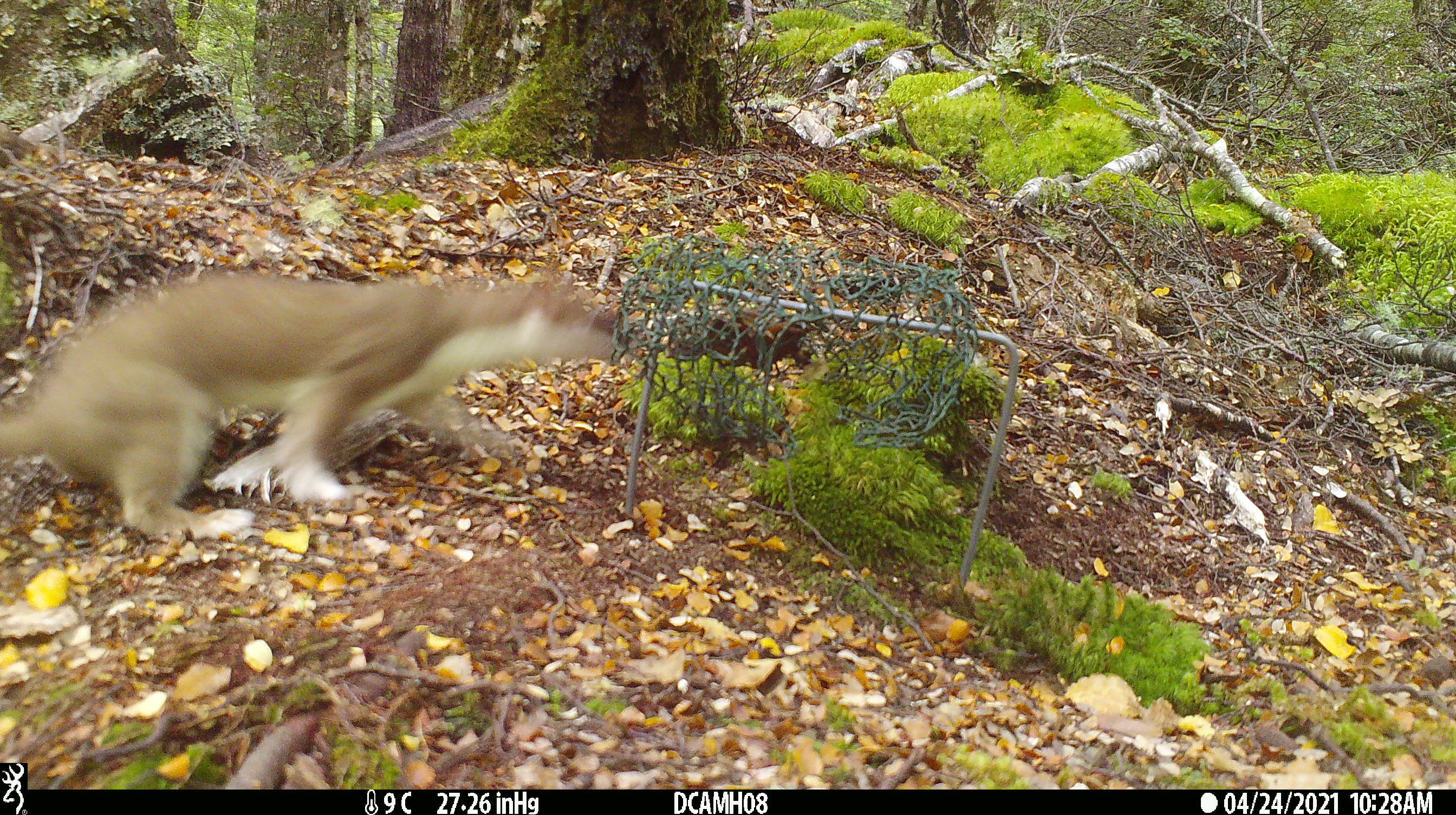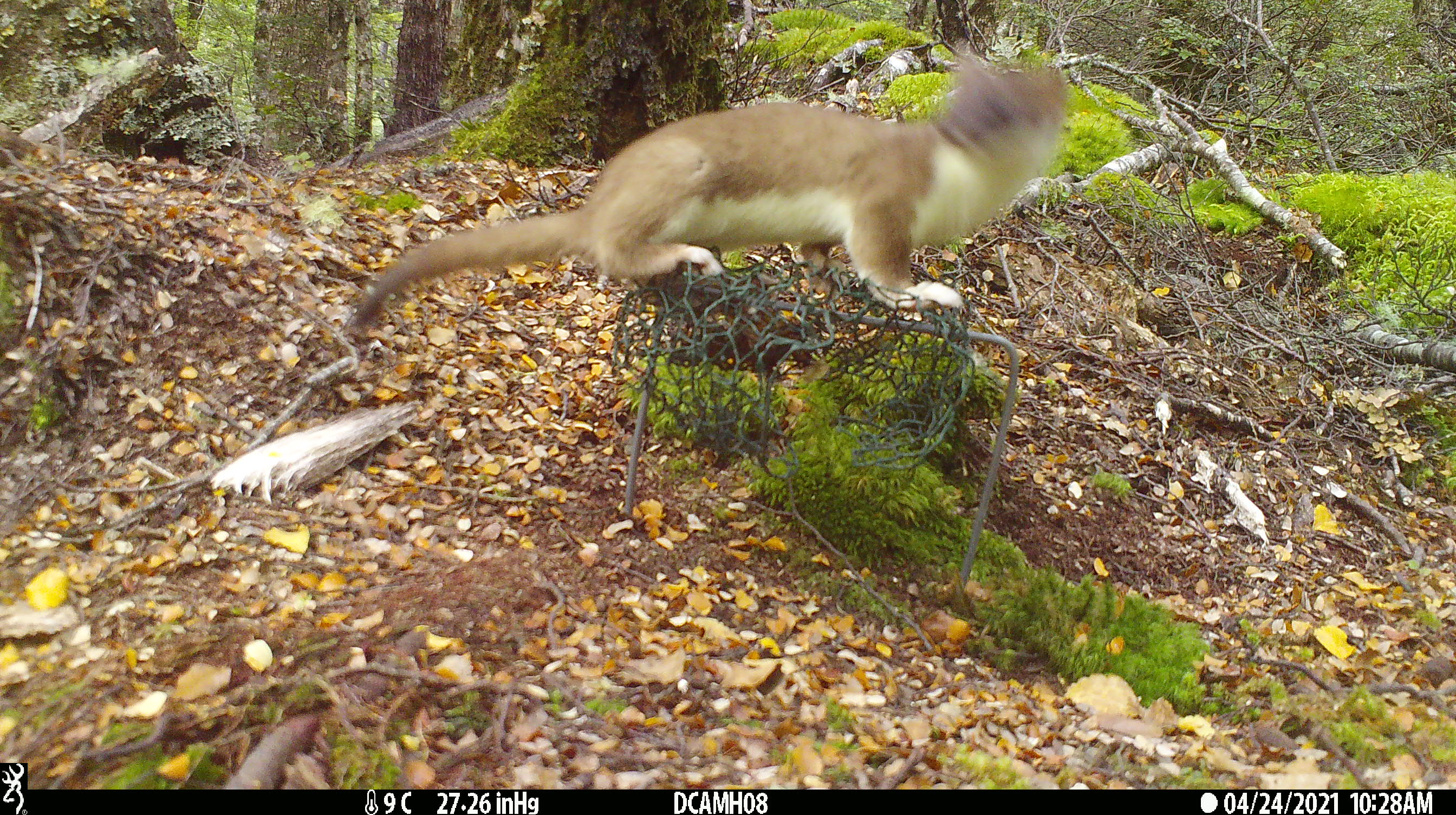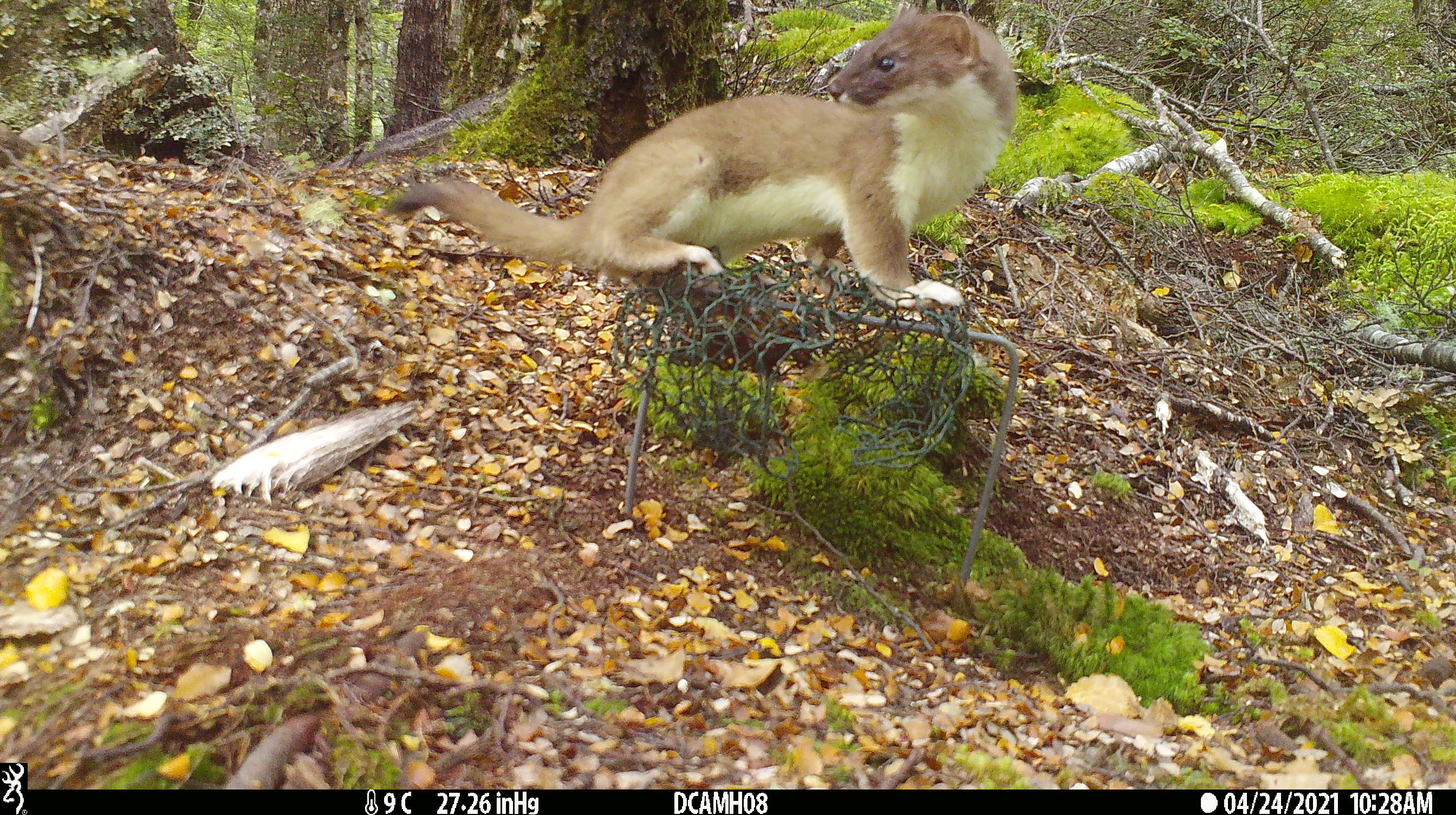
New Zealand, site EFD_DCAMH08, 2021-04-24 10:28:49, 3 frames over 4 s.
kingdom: Animalia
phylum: Chordata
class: Mammalia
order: Carnivora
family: Mustelidae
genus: Mustela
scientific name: Mustela erminea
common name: stoat